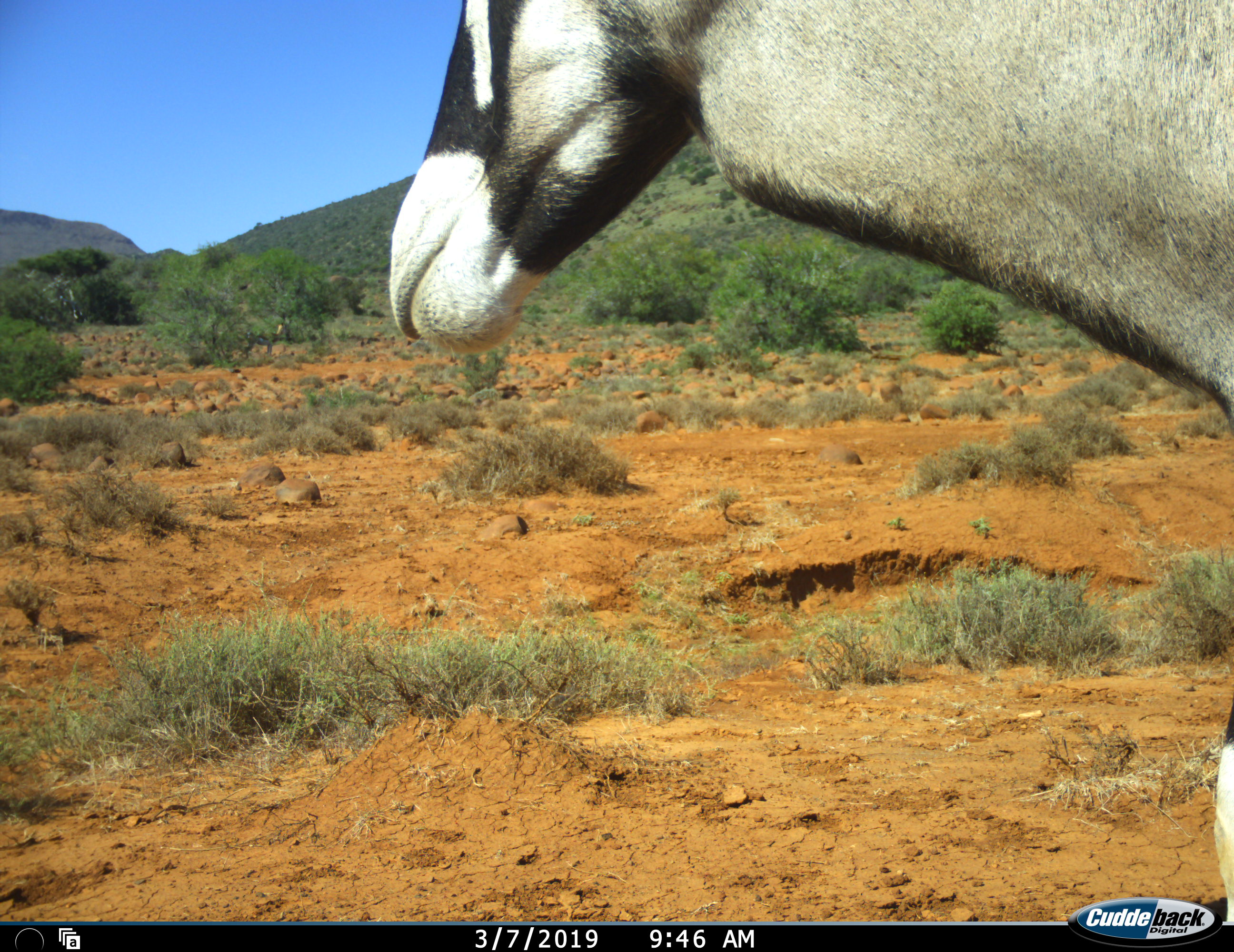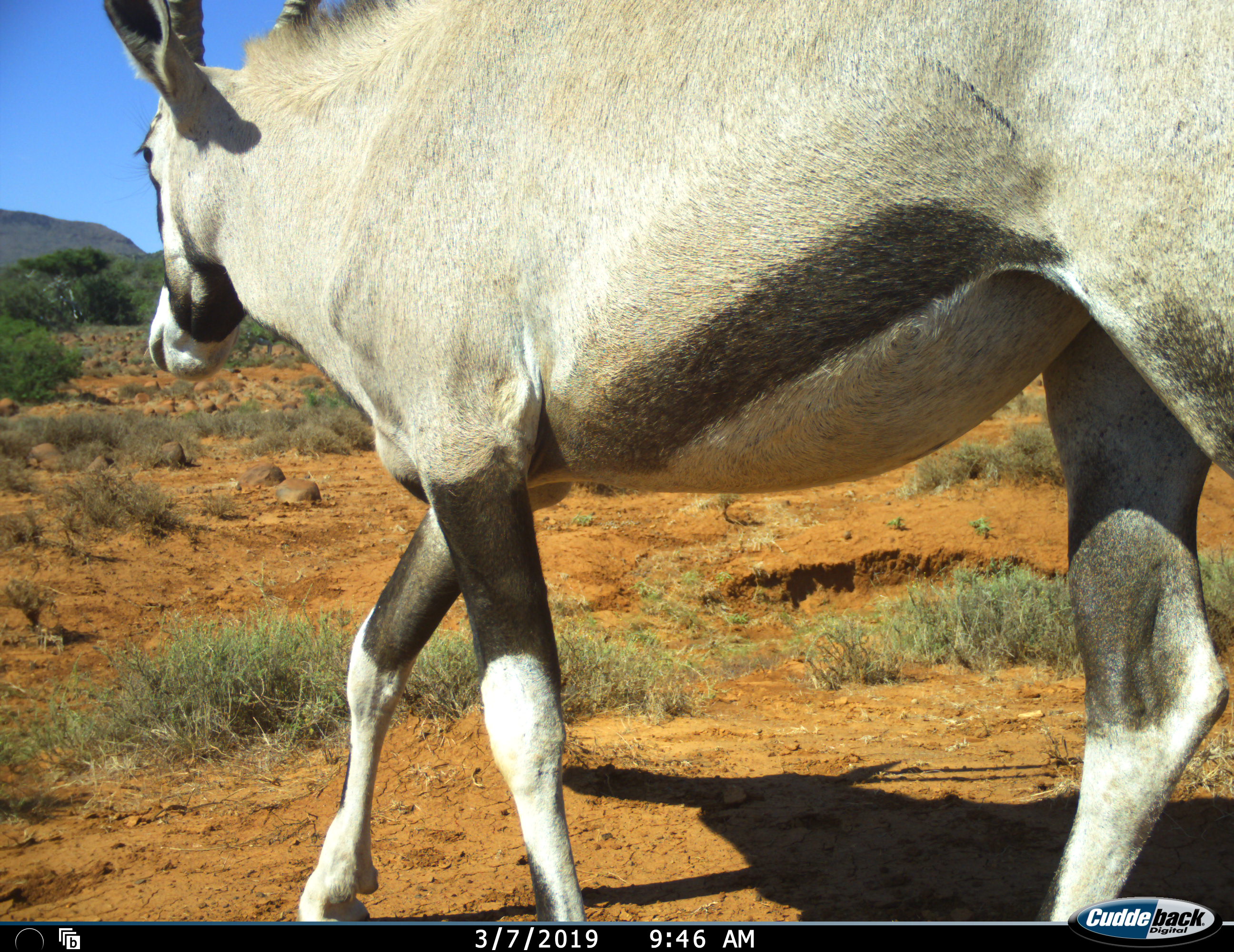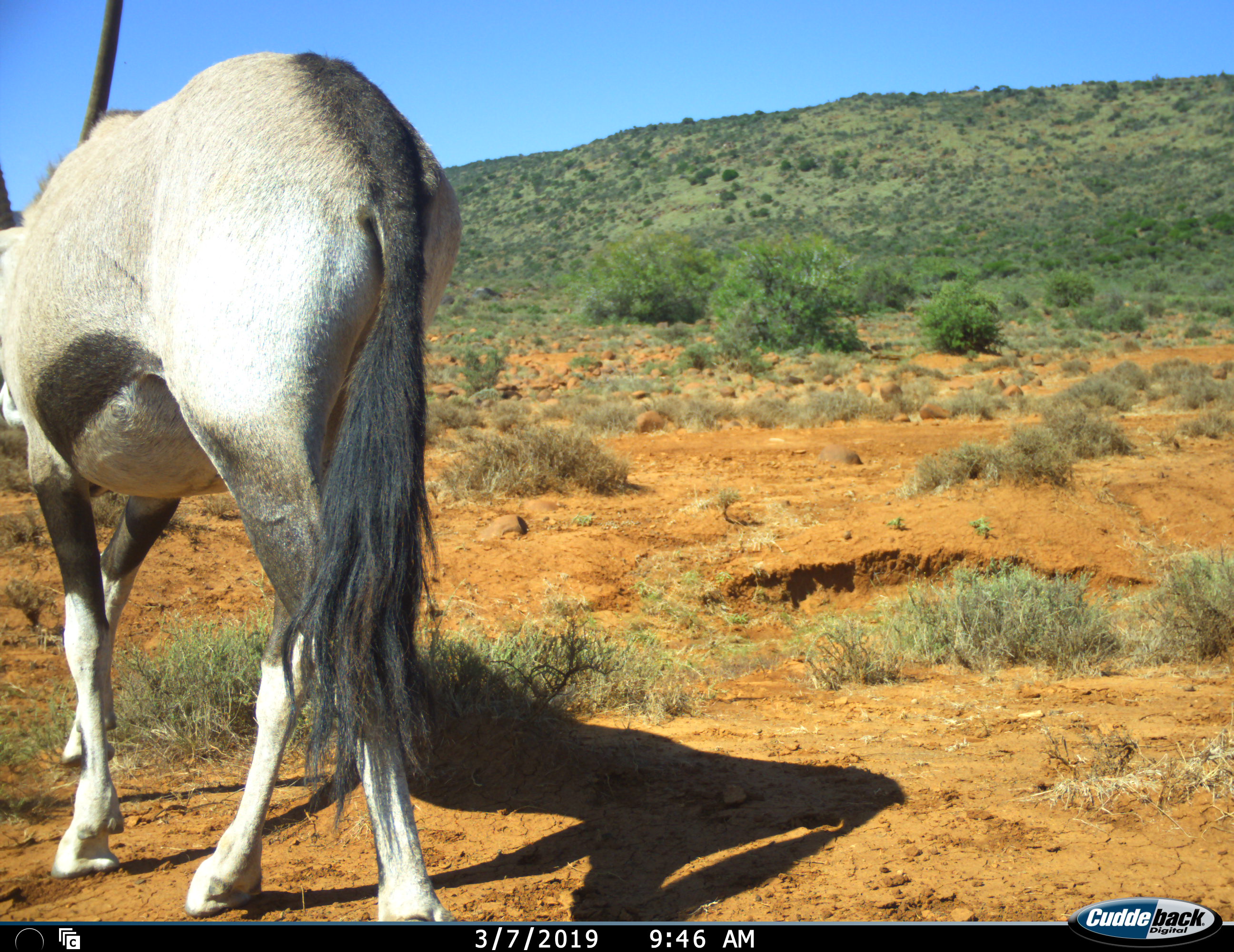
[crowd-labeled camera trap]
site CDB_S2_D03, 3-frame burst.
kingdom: Animalia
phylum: Chordata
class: Mammalia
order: Artiodactyla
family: Bovidae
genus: Oryx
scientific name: Oryx gazella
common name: gemsbok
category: oryx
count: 1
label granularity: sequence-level